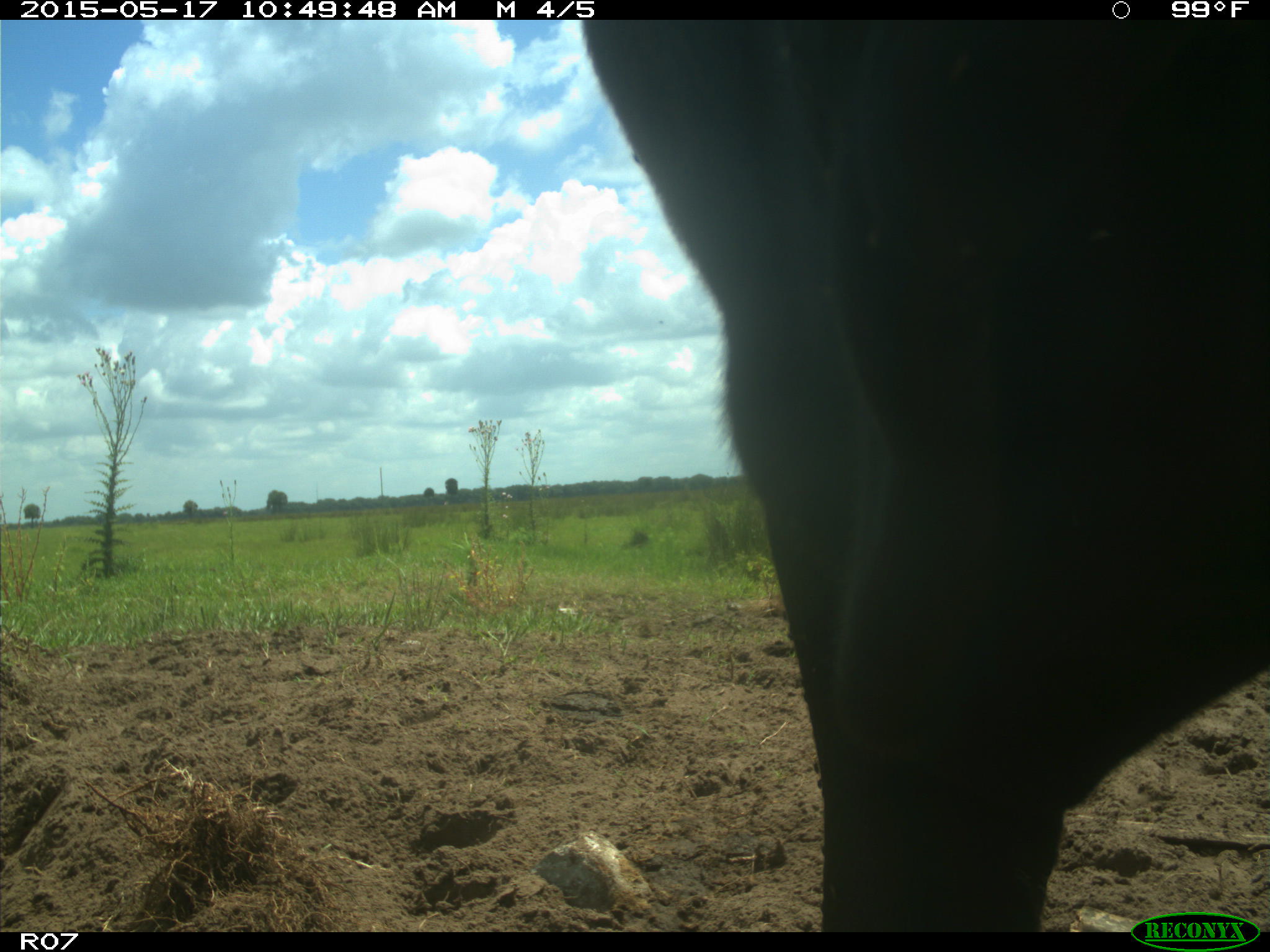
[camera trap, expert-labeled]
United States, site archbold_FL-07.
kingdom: Animalia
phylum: Chordata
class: Mammalia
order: Artiodactyla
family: Bovidae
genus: Bos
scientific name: Bos taurus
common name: domestic cow